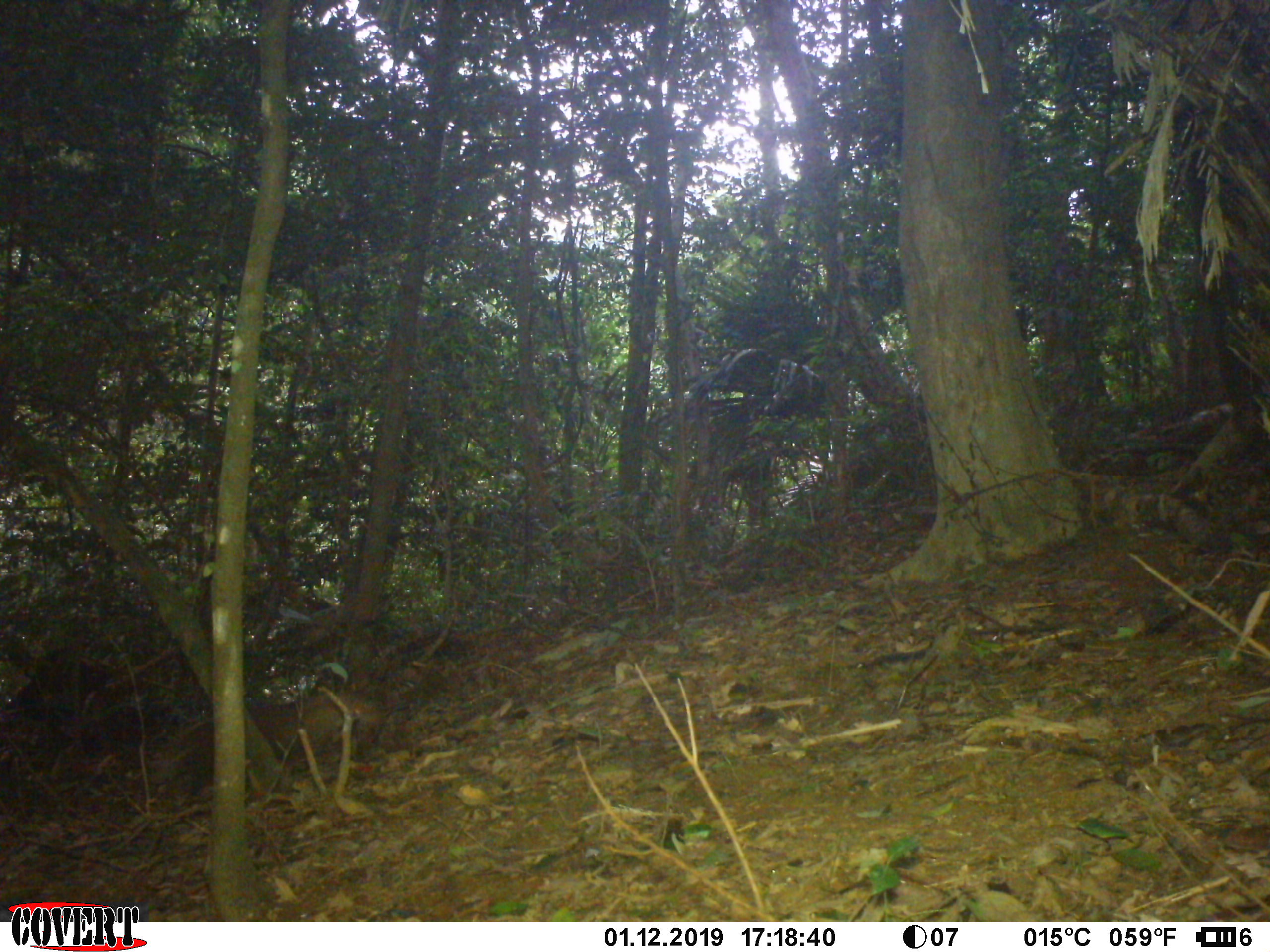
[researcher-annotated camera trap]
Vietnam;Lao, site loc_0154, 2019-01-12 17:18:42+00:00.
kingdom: Animalia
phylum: Chordata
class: Mammalia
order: Carnivora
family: Herpestidae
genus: Urva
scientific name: Urva urva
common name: crab-eating mongoose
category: crab eating mongoose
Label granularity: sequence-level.